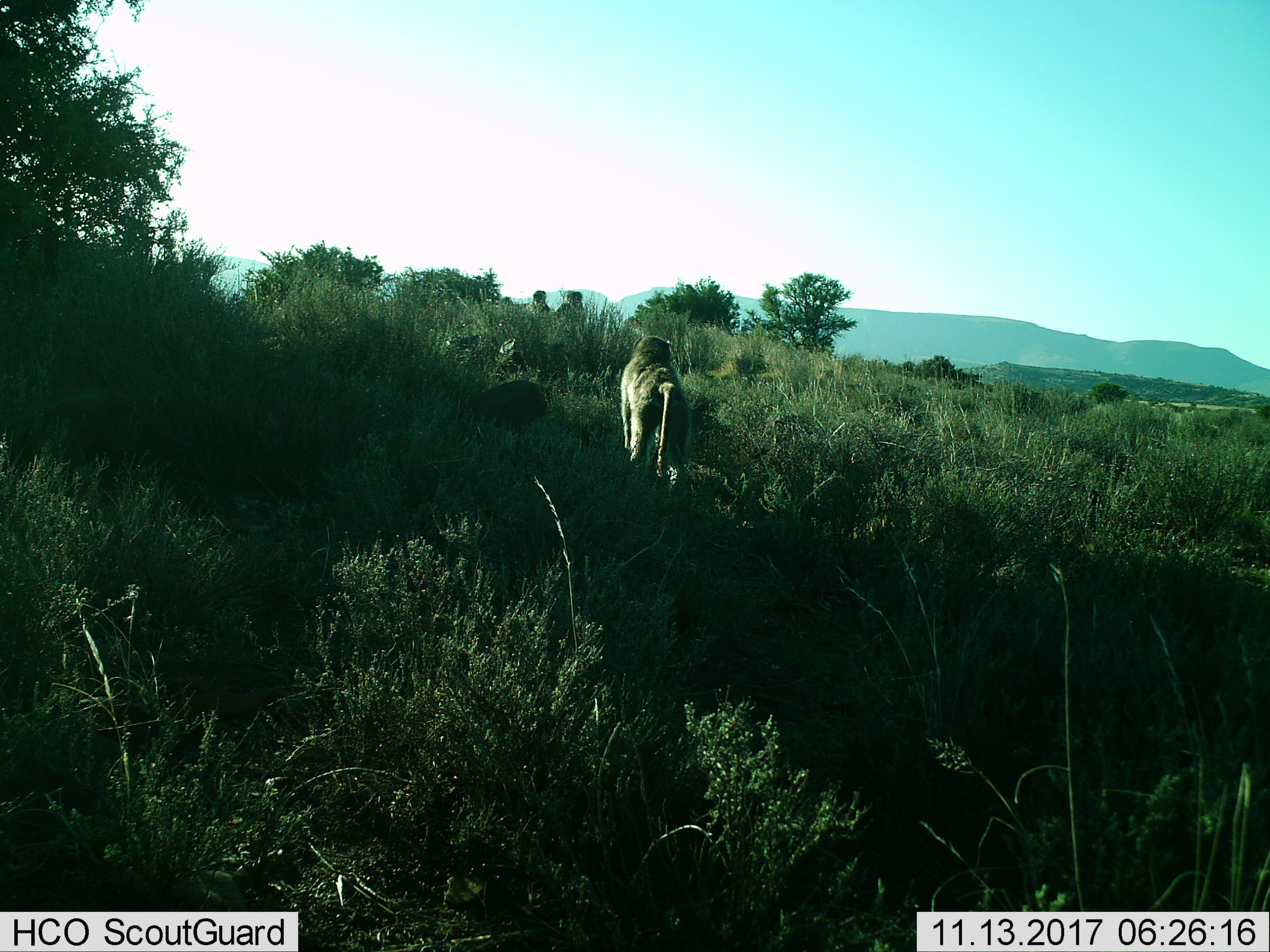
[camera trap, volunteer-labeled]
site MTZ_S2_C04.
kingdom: Animalia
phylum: Chordata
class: Mammalia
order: Primates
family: Cercopithecidae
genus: Papio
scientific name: Papio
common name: baboon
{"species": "baboon (Papio)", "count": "3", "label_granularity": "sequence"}